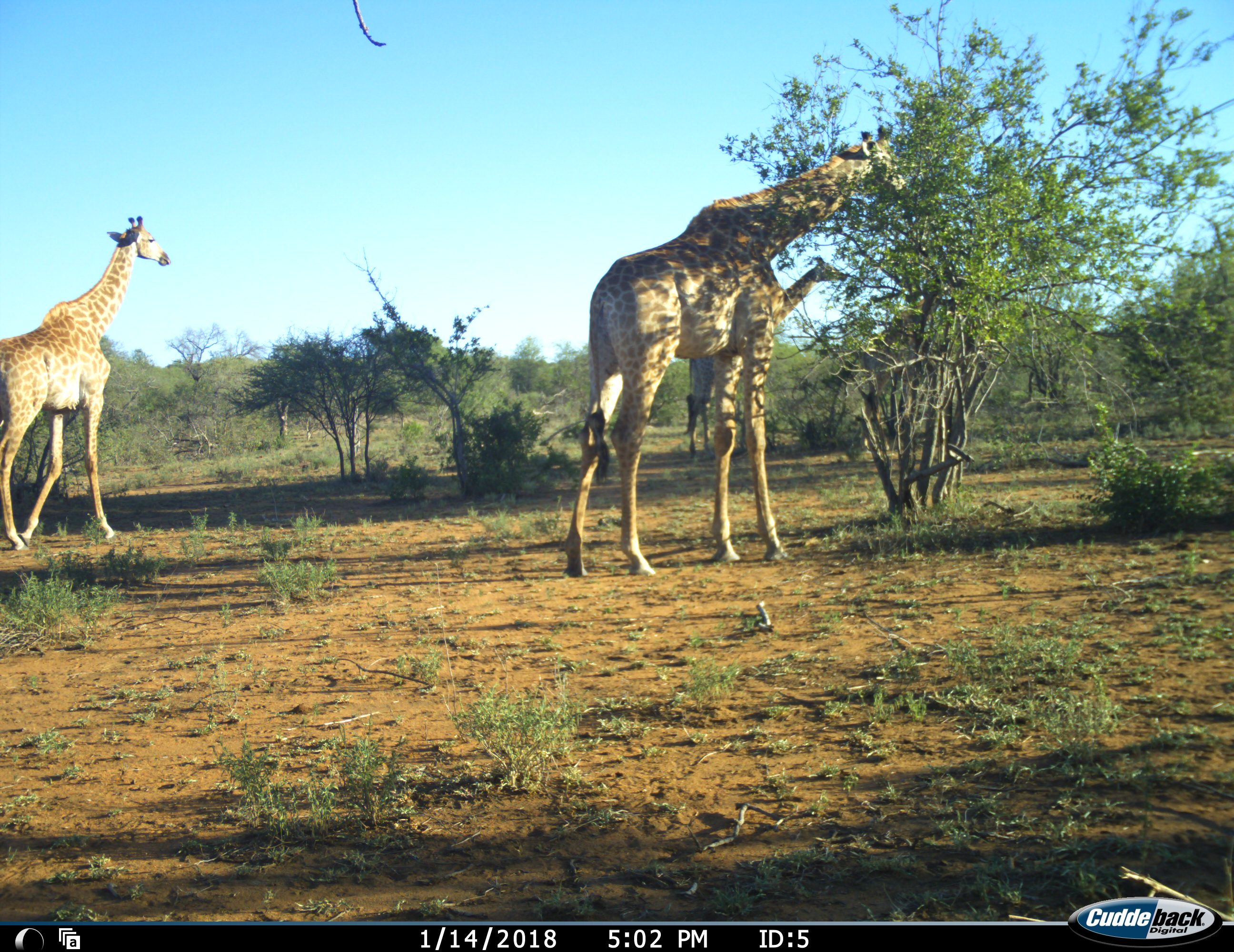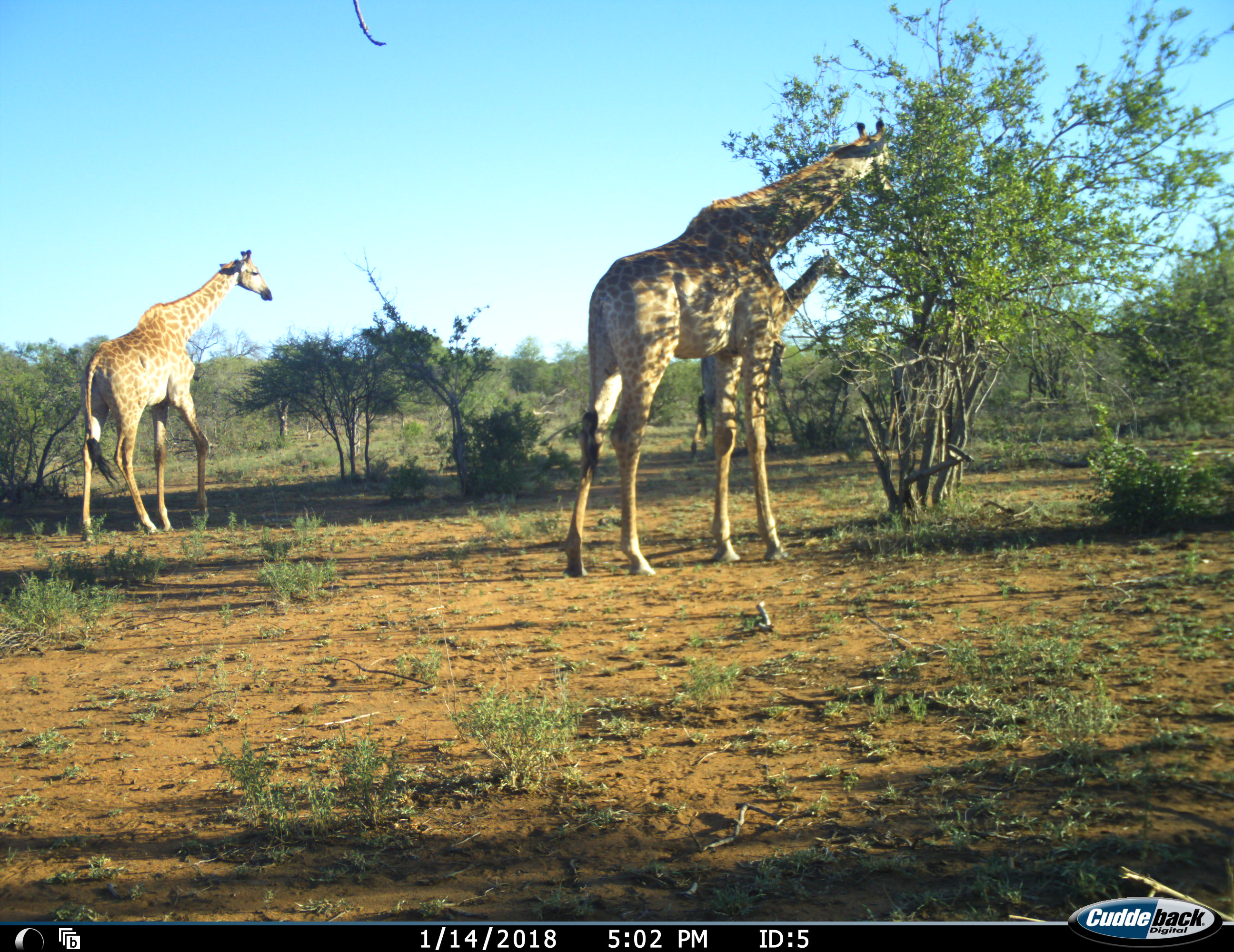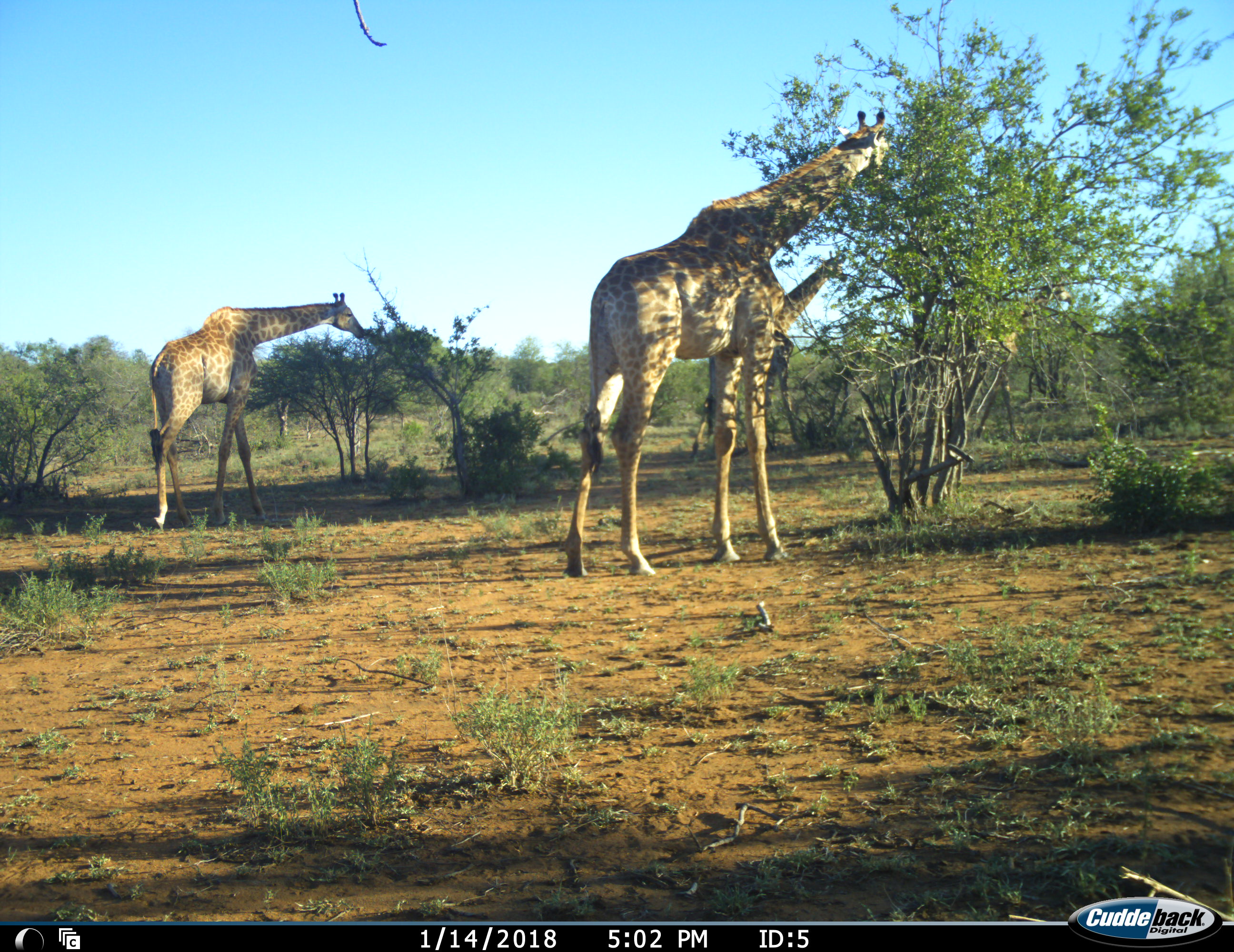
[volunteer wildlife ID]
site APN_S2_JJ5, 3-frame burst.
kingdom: Animalia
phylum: Chordata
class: Mammalia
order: Artiodactyla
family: Giraffidae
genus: Giraffa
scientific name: Giraffa camelopardalis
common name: giraffe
Giraffe (Giraffa camelopardalis), count 4. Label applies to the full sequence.